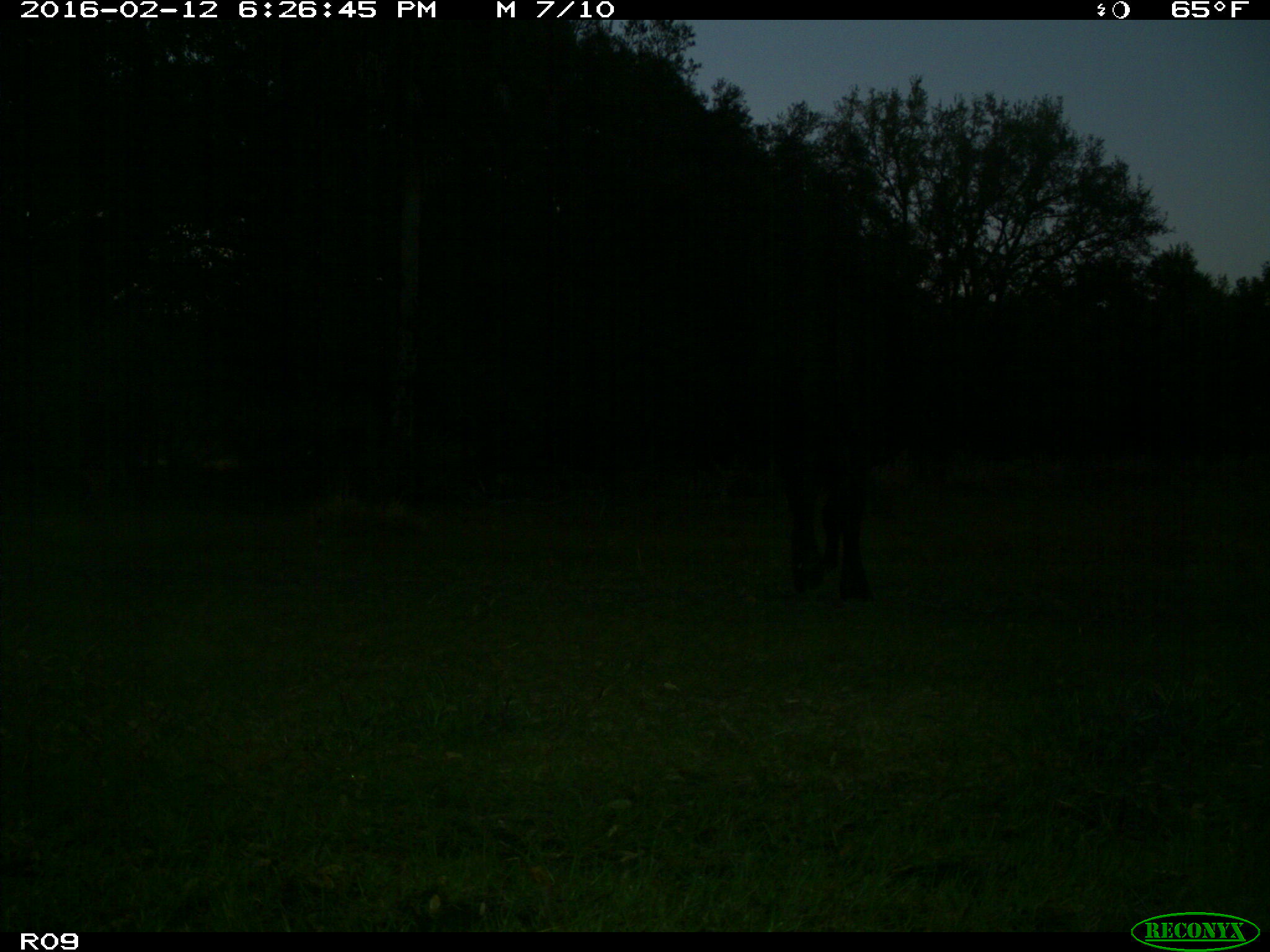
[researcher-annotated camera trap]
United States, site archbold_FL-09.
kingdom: Animalia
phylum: Chordata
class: Mammalia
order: Artiodactyla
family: Bovidae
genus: Bos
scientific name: Bos taurus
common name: domestic cow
Bos taurus (domestic cow).